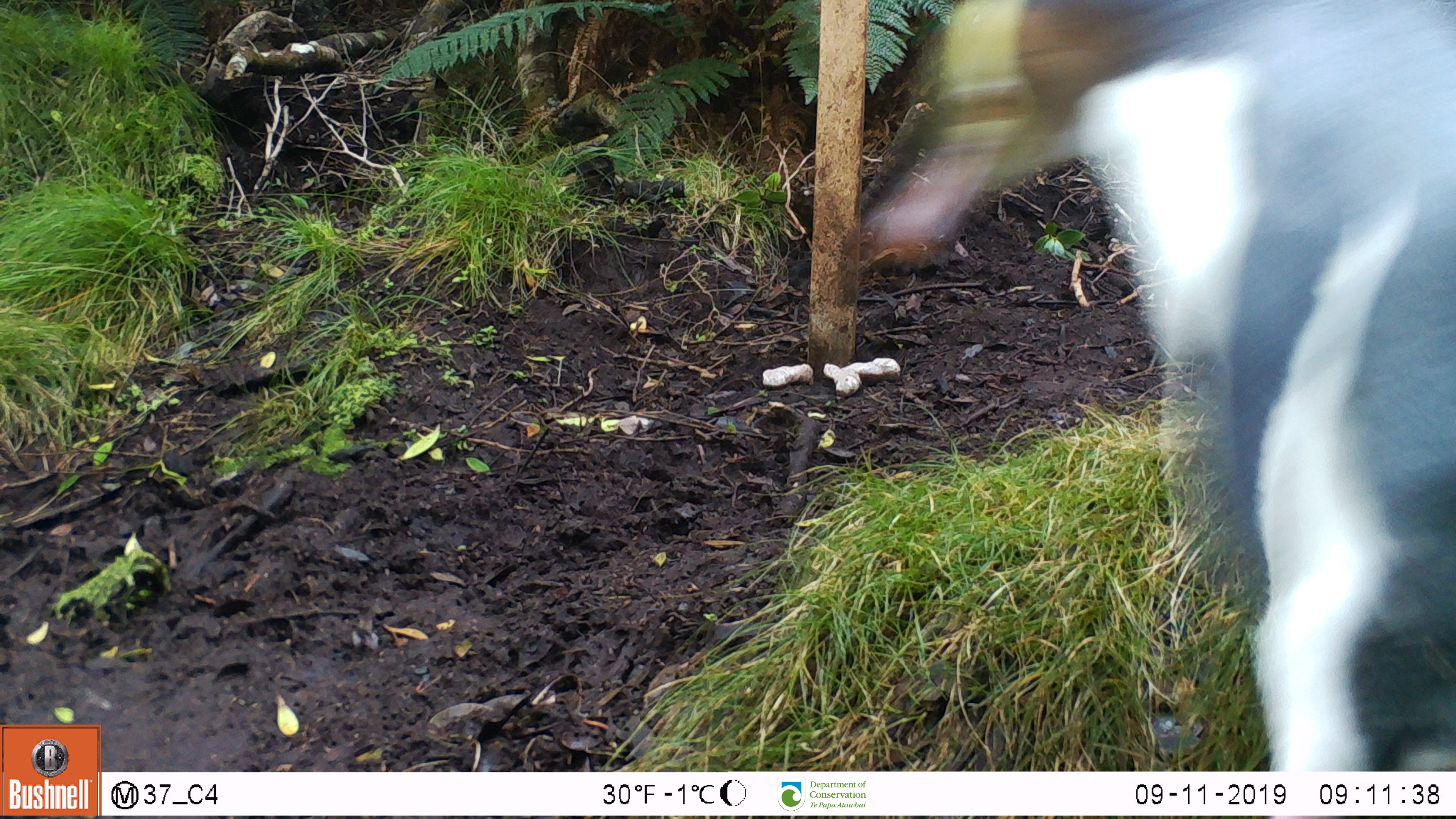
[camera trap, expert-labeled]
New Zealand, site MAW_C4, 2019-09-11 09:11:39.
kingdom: Animalia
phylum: Chordata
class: Aves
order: Sphenisciformes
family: Spheniscidae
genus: Megadyptes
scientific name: Megadyptes antipodes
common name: yellow-eyed penguin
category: yellow eyed penguin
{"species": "yellow eyed penguin (yellow-eyed penguin) (Megadyptes antipodes)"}